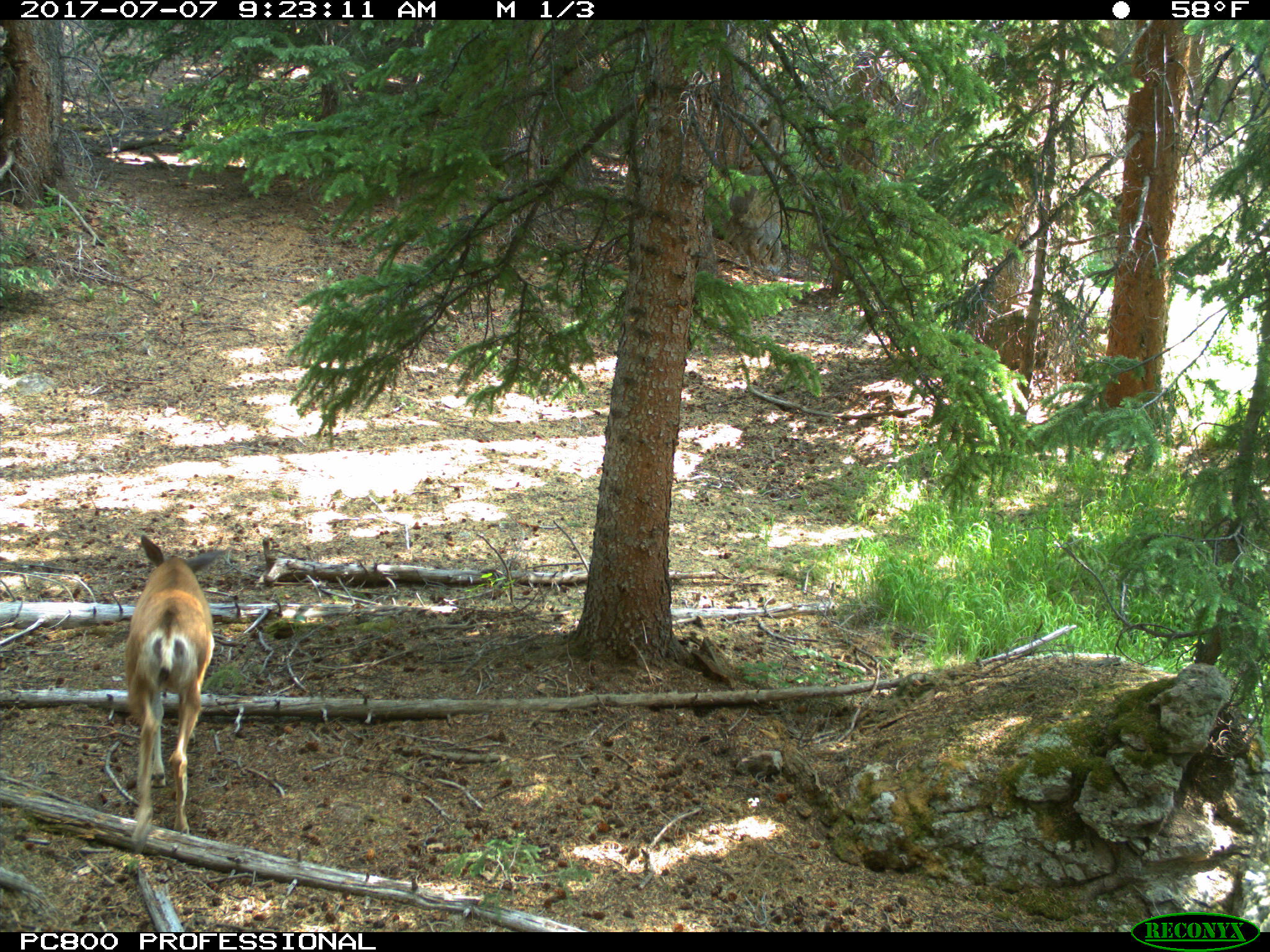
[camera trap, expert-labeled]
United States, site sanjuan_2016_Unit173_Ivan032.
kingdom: Animalia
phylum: Chordata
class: Mammalia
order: Artiodactyla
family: Cervidae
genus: Odocoileus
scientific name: Odocoileus hemionus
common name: mule deer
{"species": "Odocoileus hemionus (mule deer)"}